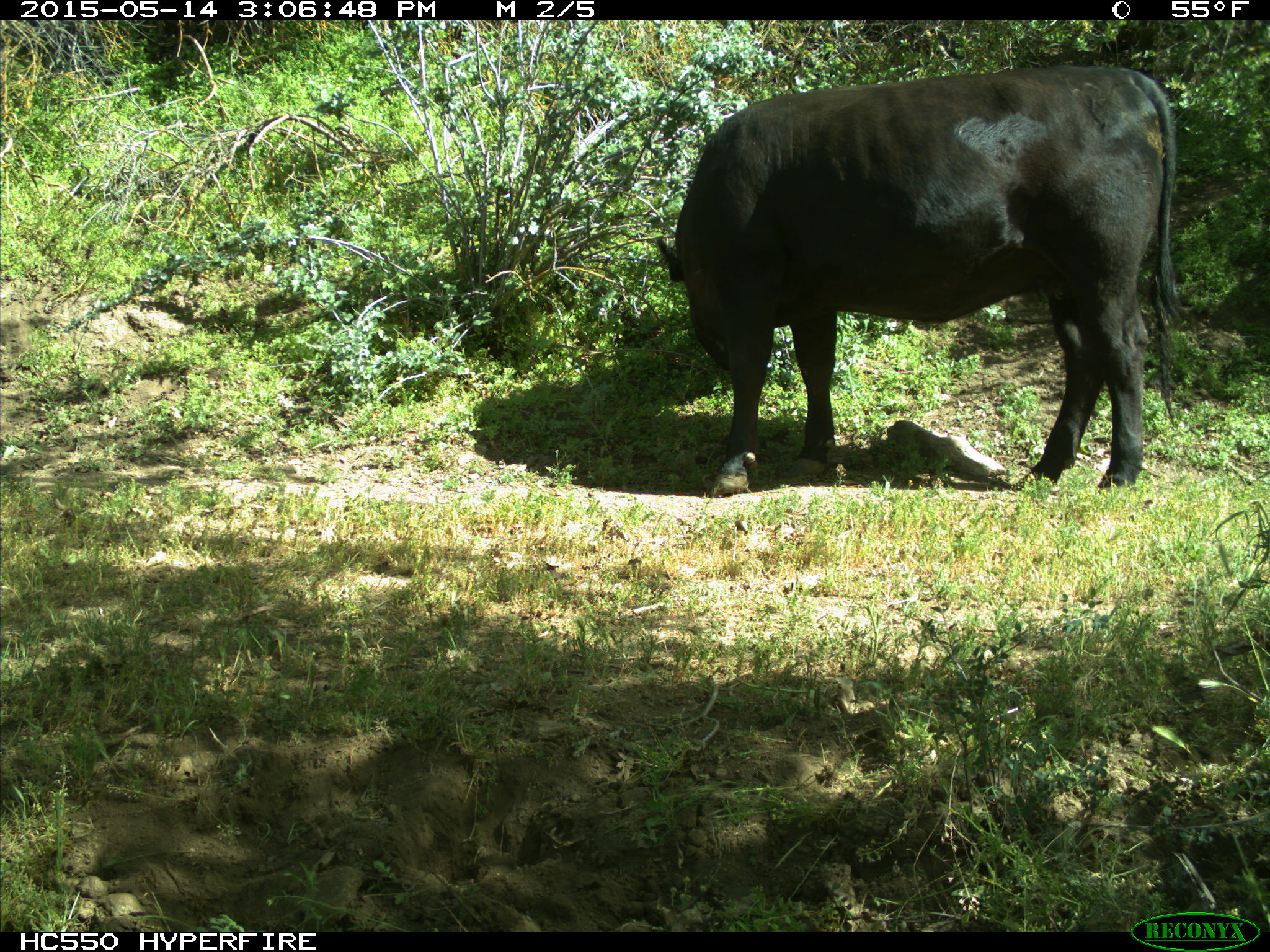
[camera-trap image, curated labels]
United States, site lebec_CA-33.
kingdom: Animalia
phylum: Chordata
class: Mammalia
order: Artiodactyla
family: Bovidae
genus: Bos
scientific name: Bos taurus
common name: domestic cow